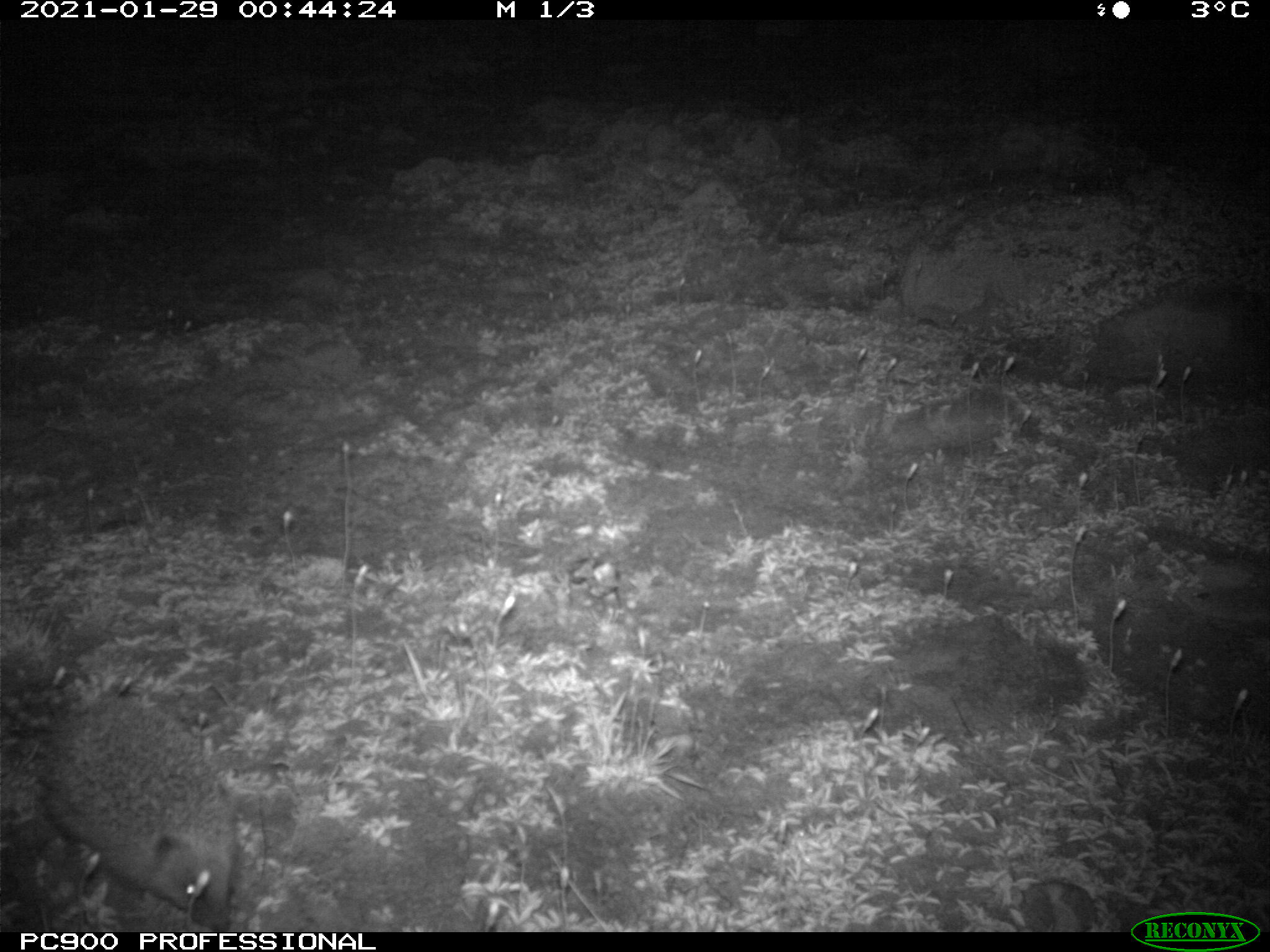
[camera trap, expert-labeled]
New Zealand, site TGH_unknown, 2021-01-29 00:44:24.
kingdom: Animalia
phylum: Chordata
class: Mammalia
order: Eulipotyphla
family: Erinaceidae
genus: Erinaceus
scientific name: Erinaceus europaeus europaeus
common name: european hedgehog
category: hedgehog